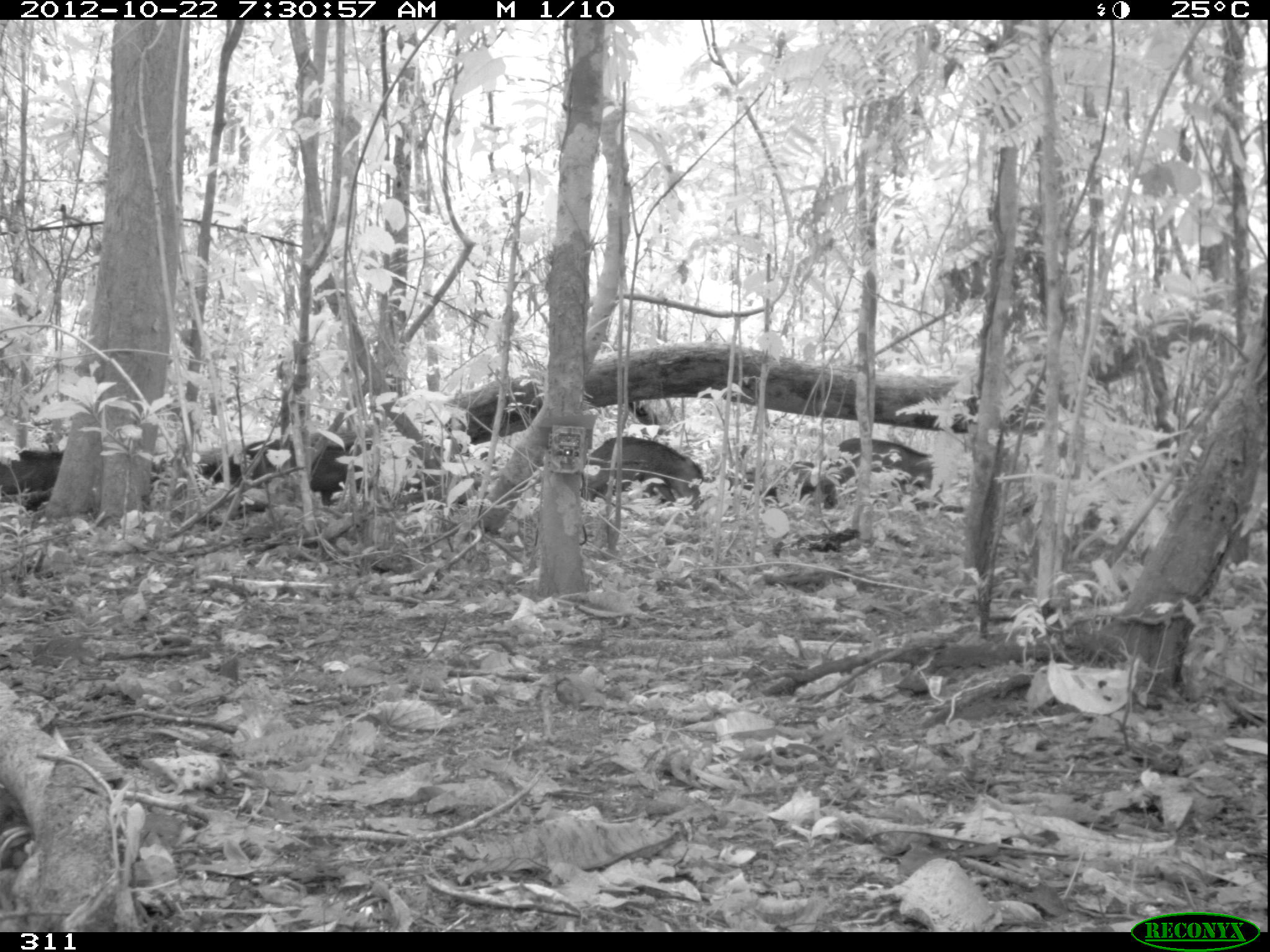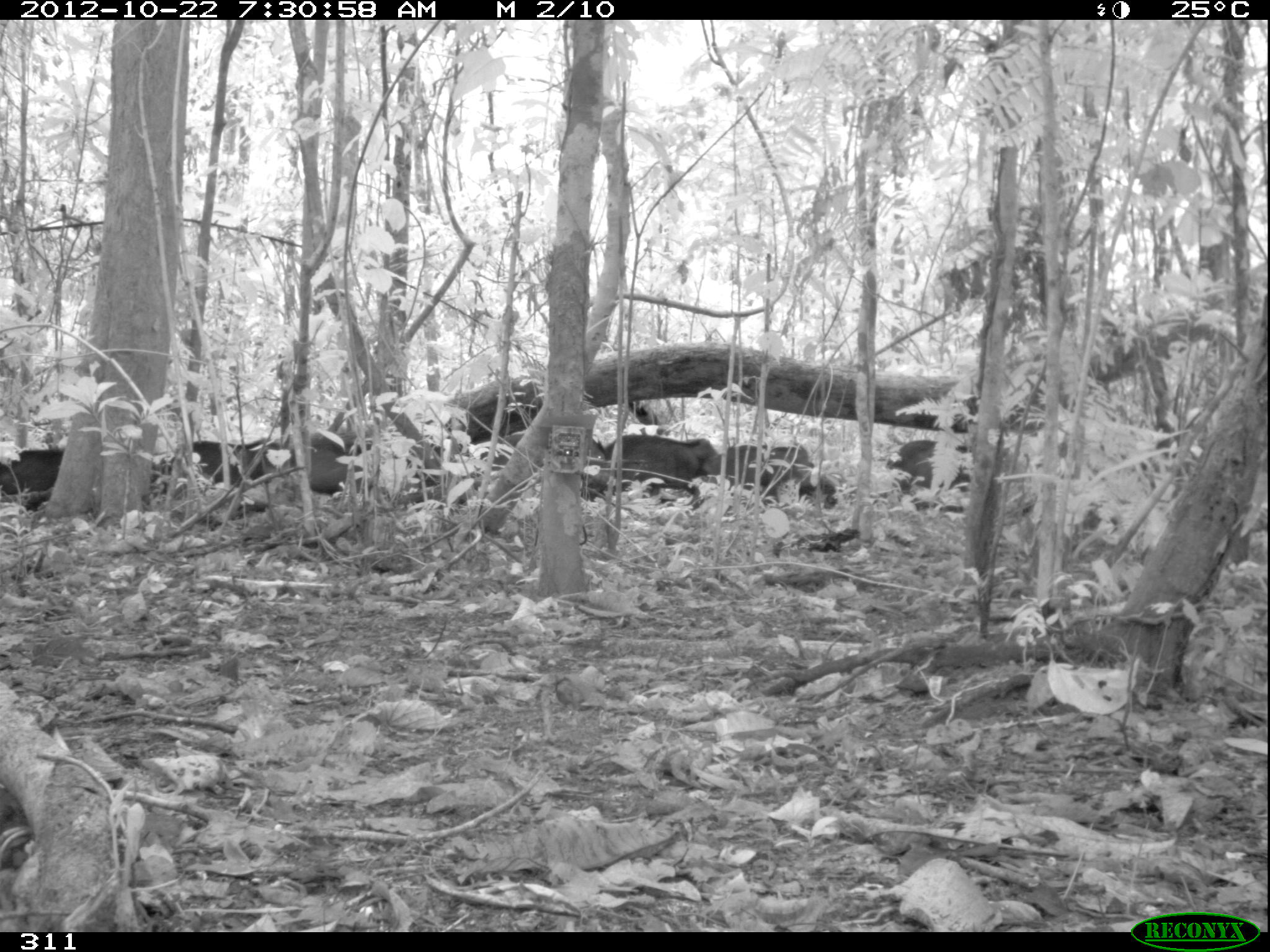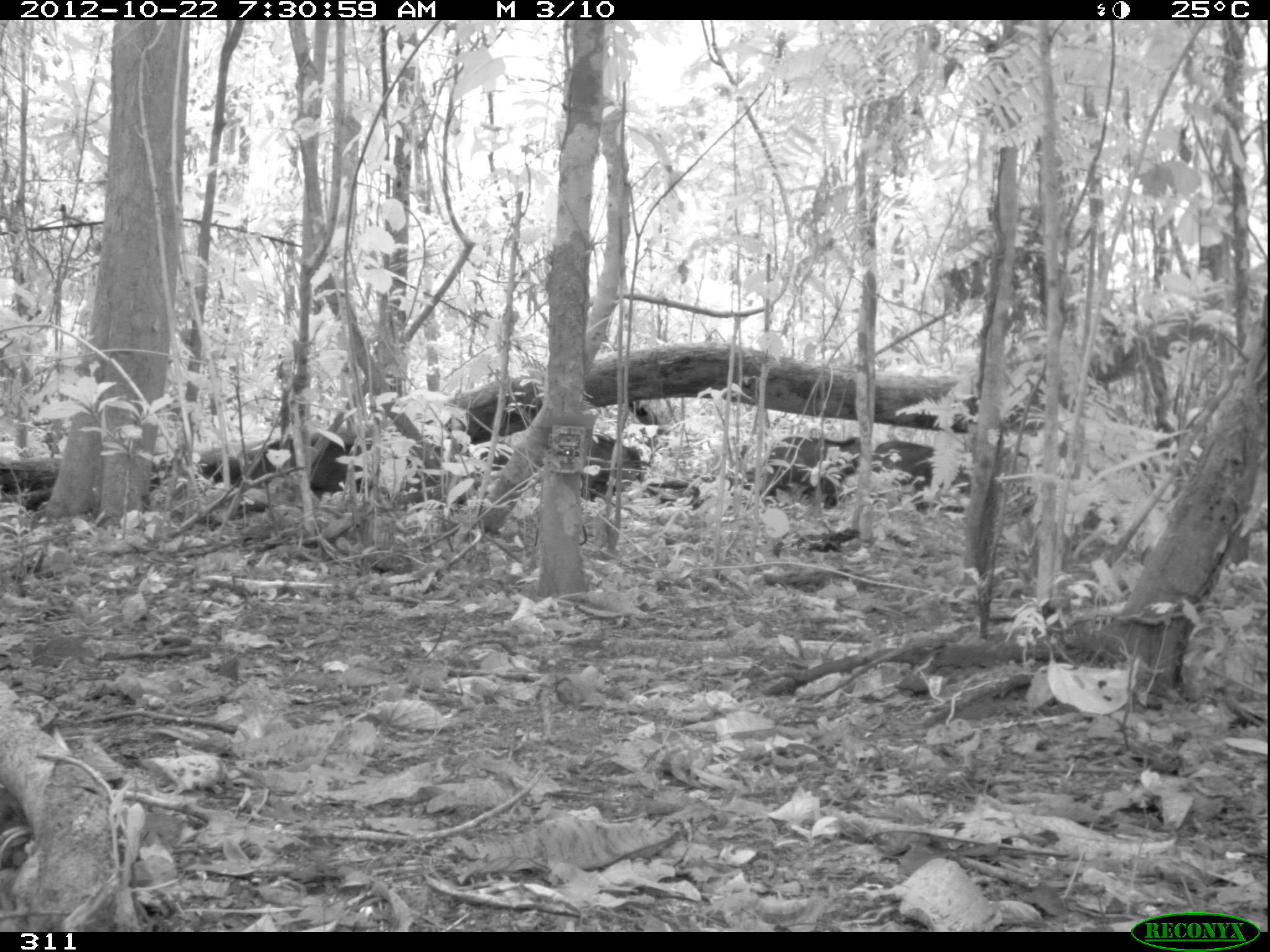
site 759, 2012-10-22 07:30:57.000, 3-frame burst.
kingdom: Animalia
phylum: Chordata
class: Mammalia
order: Artiodactyla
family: Tayassuidae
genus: Tayassu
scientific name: Tayassu pecari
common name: white-lipped peccary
Tayassu pecari (white-lipped peccary).